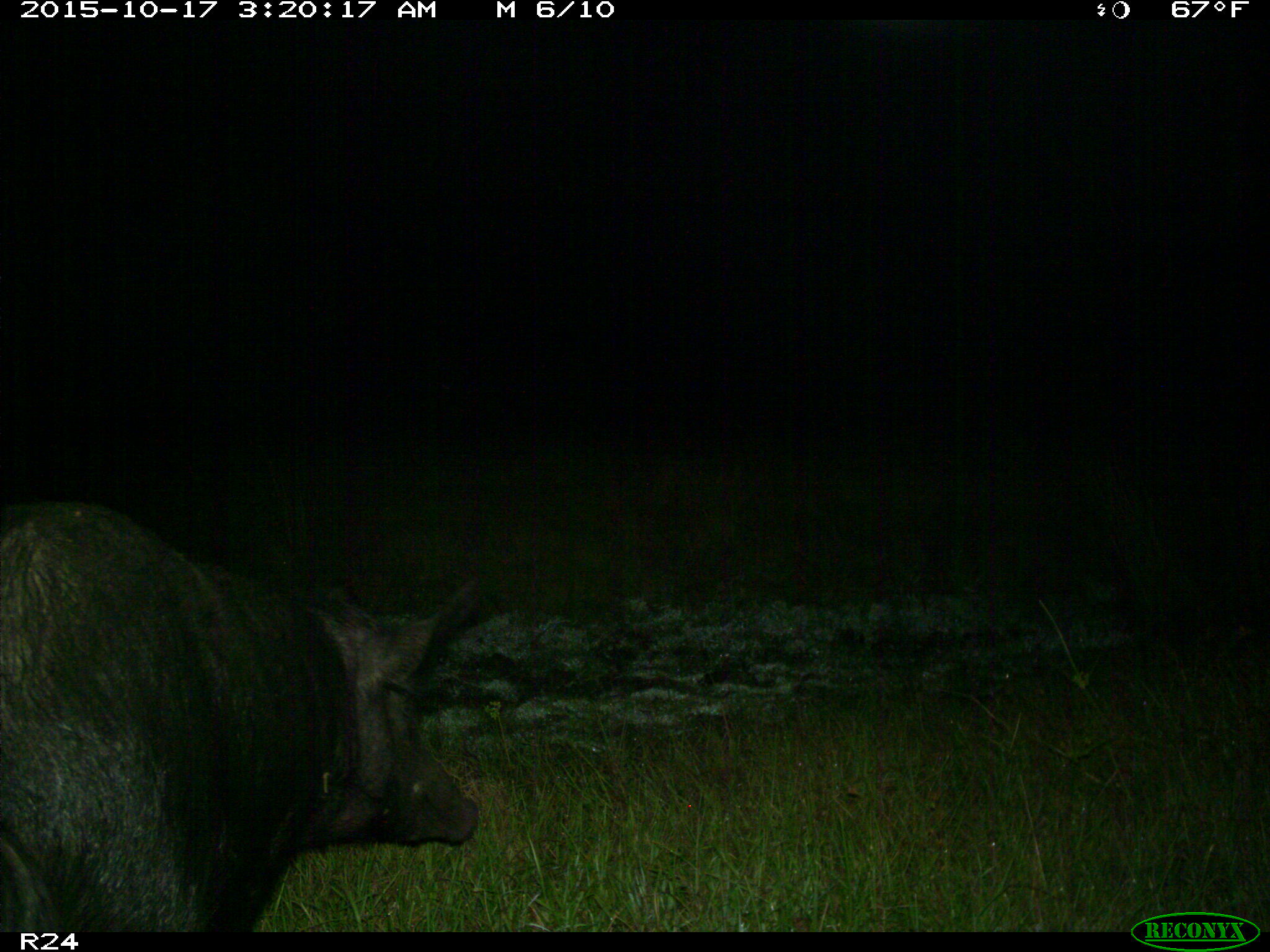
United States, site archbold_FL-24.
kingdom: Animalia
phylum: Chordata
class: Mammalia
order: Artiodactyla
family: Suidae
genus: Sus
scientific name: Sus scrofa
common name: wild boar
Sus scrofa (wild boar).